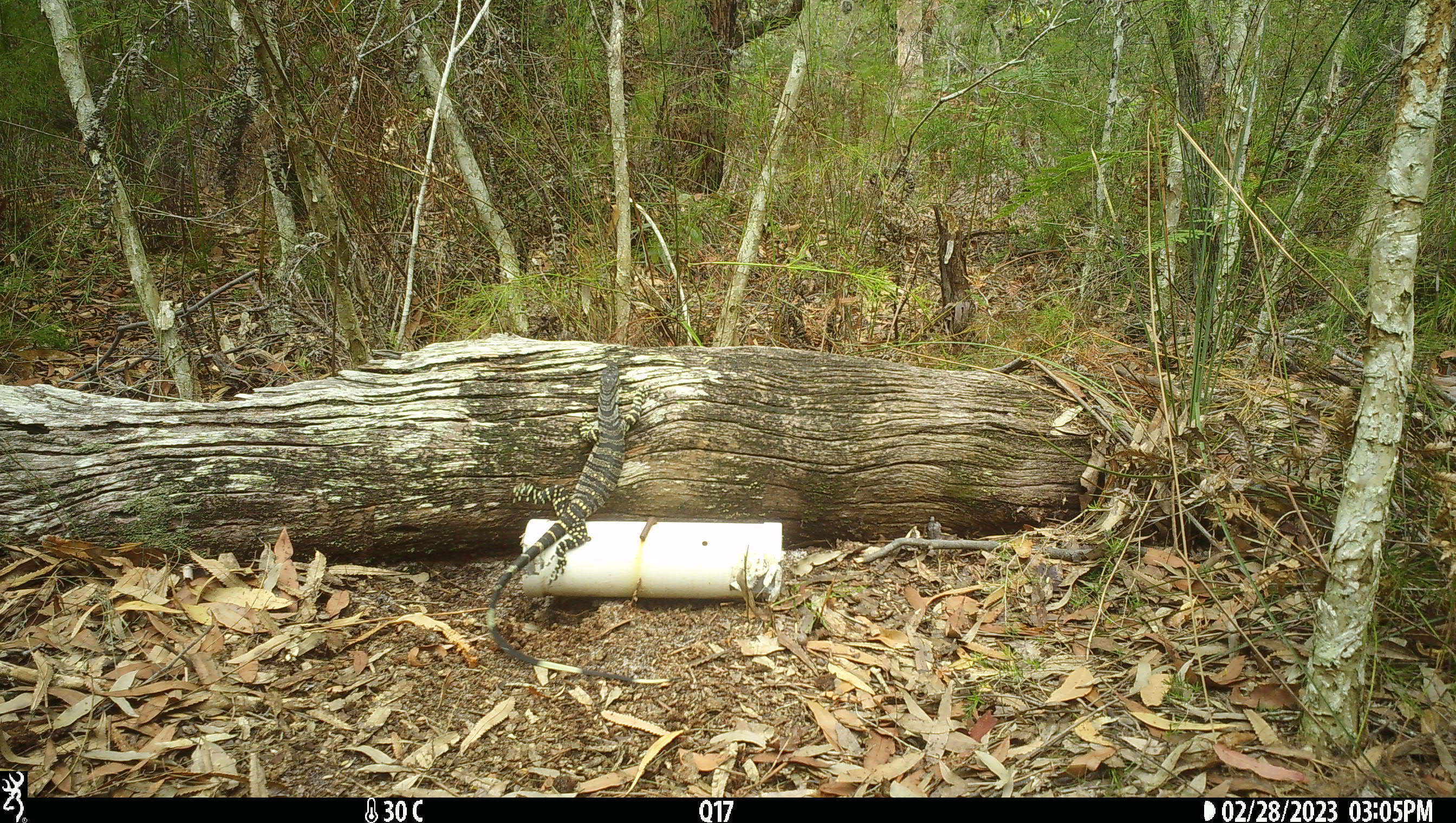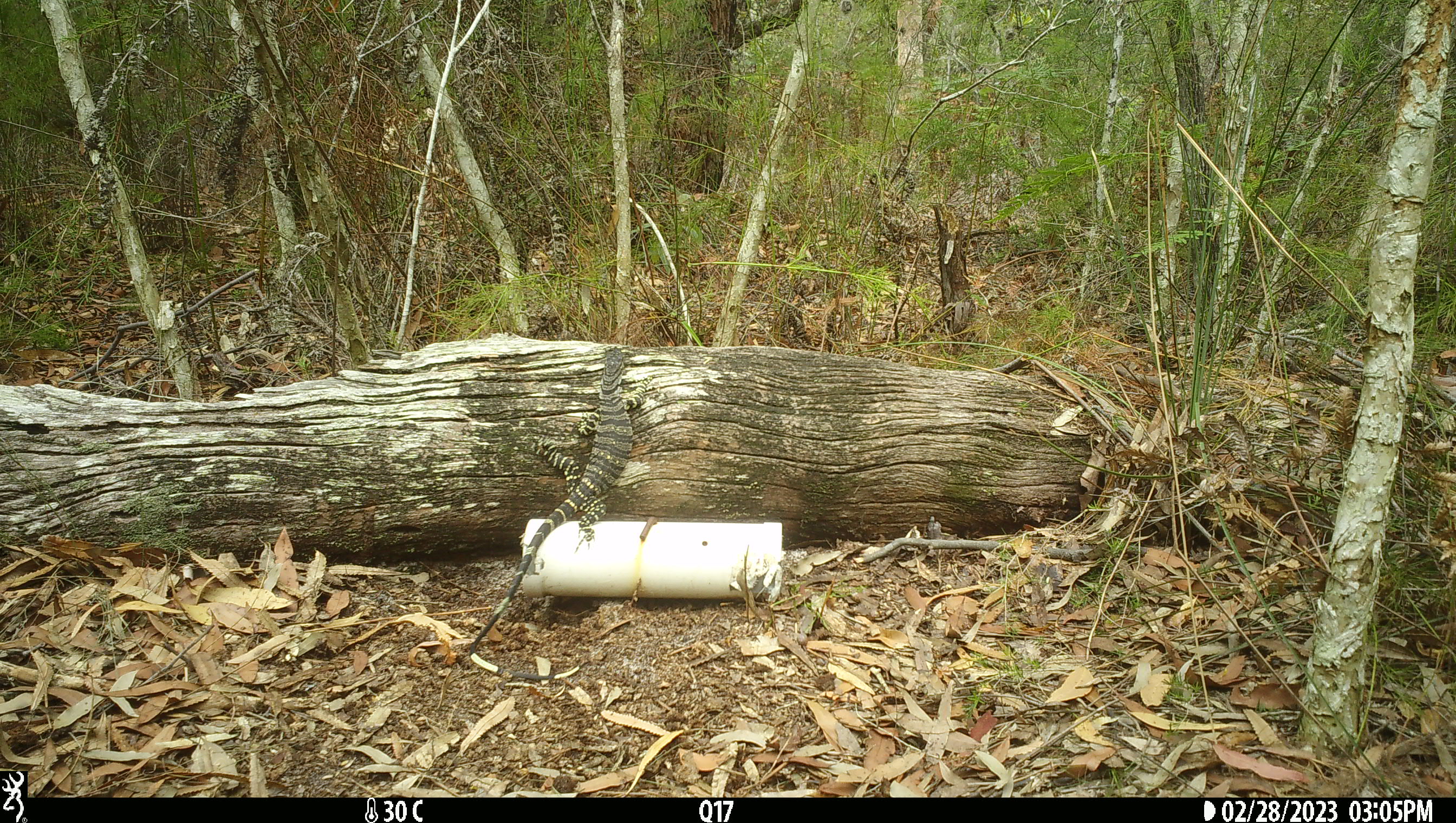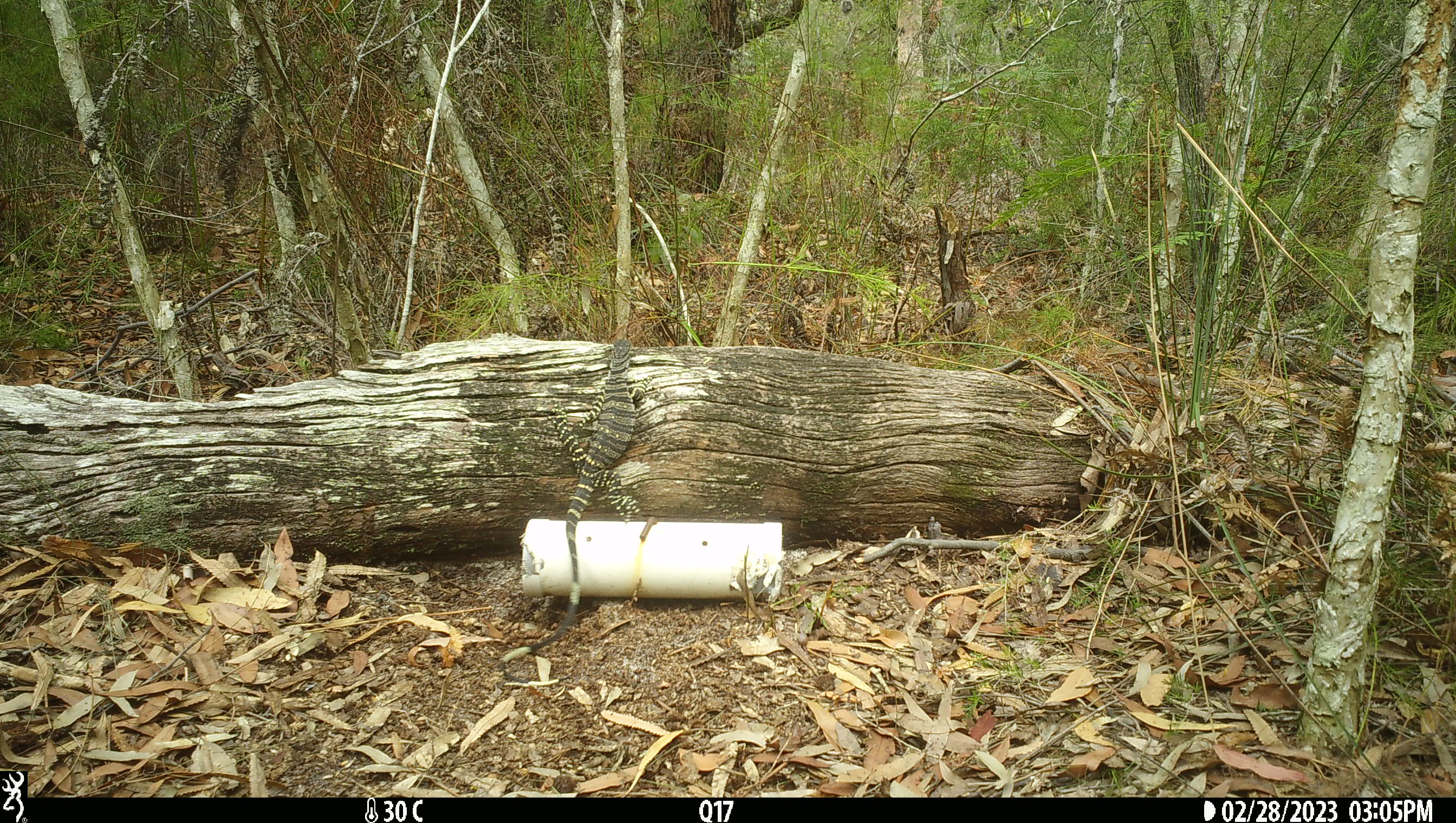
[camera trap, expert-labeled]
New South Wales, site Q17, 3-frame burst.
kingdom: Animalia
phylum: Chordata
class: Reptilia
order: Squamata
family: Varanidae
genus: Varanus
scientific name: Varanus varius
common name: lace monitor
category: goanna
Goanna (lace monitor) (Varanus varius).